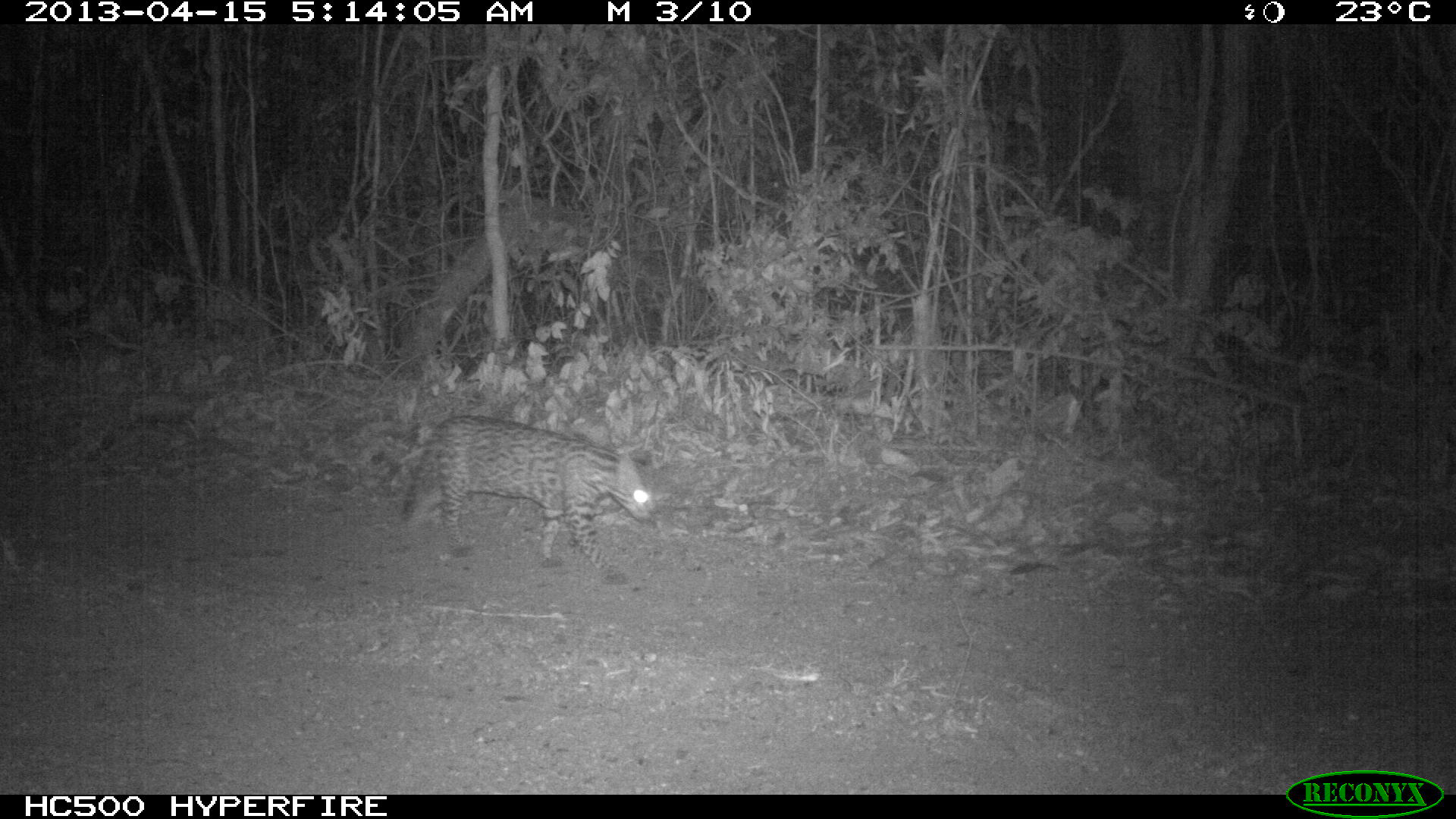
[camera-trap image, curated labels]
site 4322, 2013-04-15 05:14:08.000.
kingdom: Animalia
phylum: Chordata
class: Mammalia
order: Carnivora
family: Felidae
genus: Leopardus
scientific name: Leopardus pardalis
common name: ocelot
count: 1